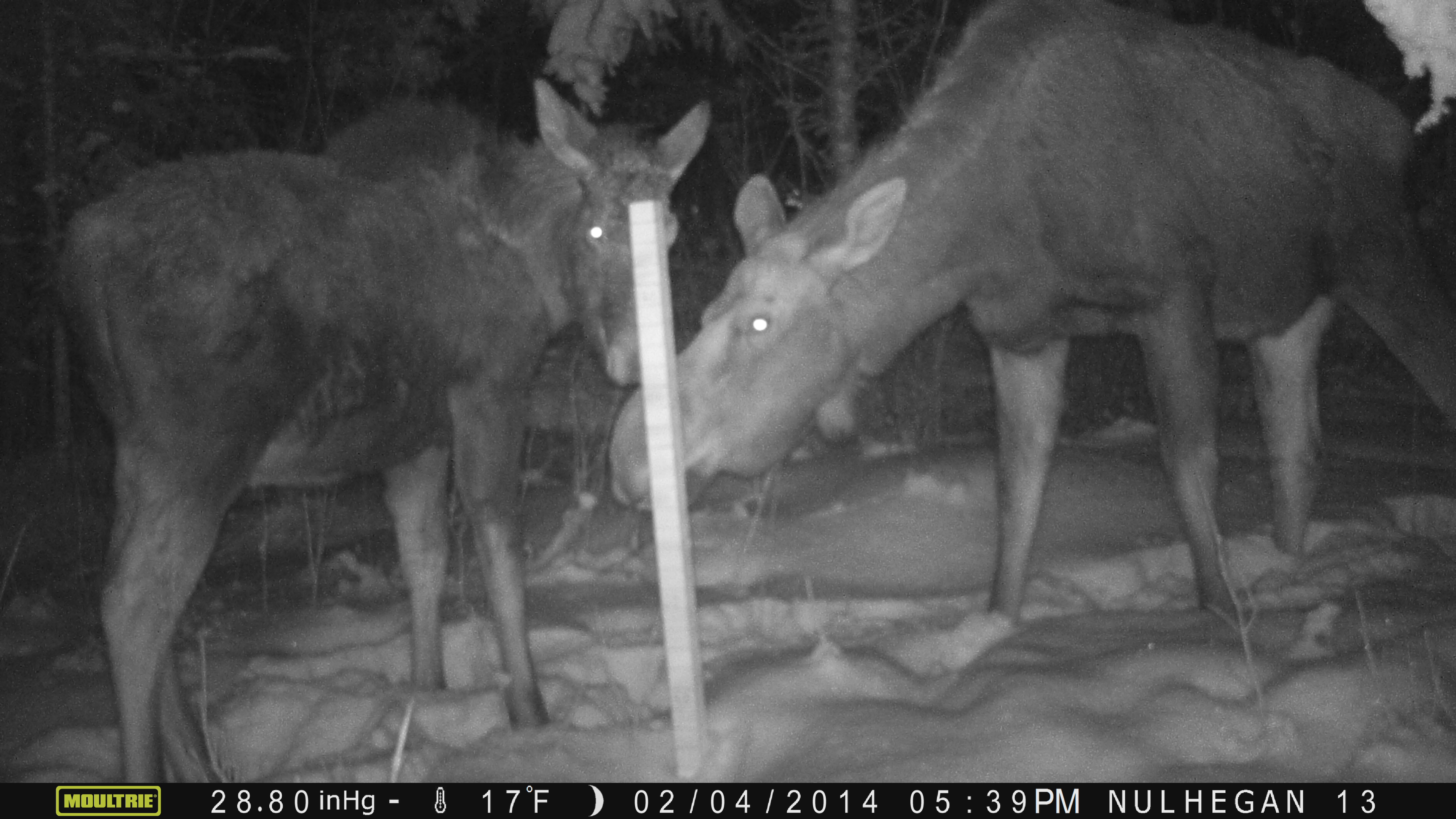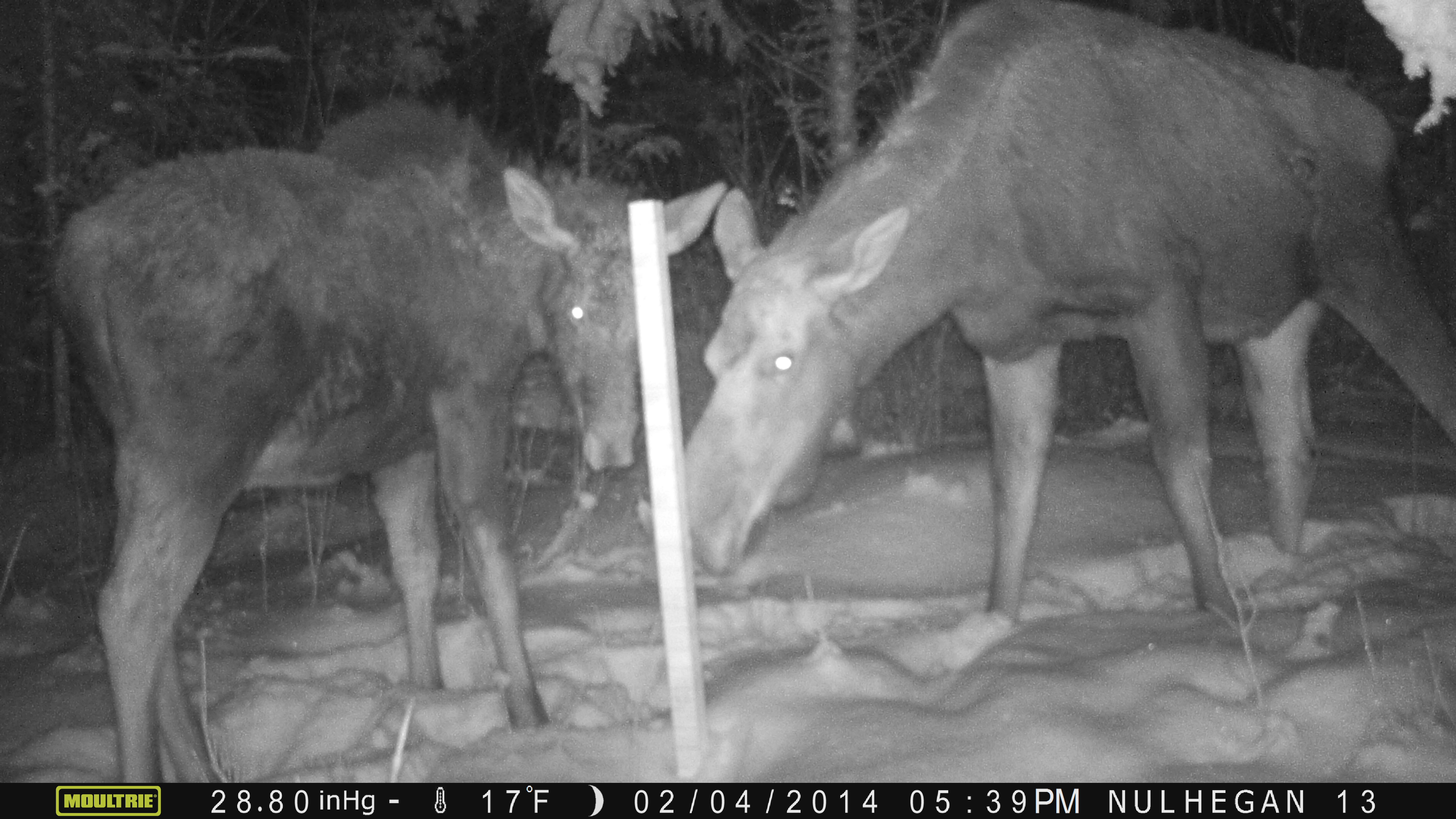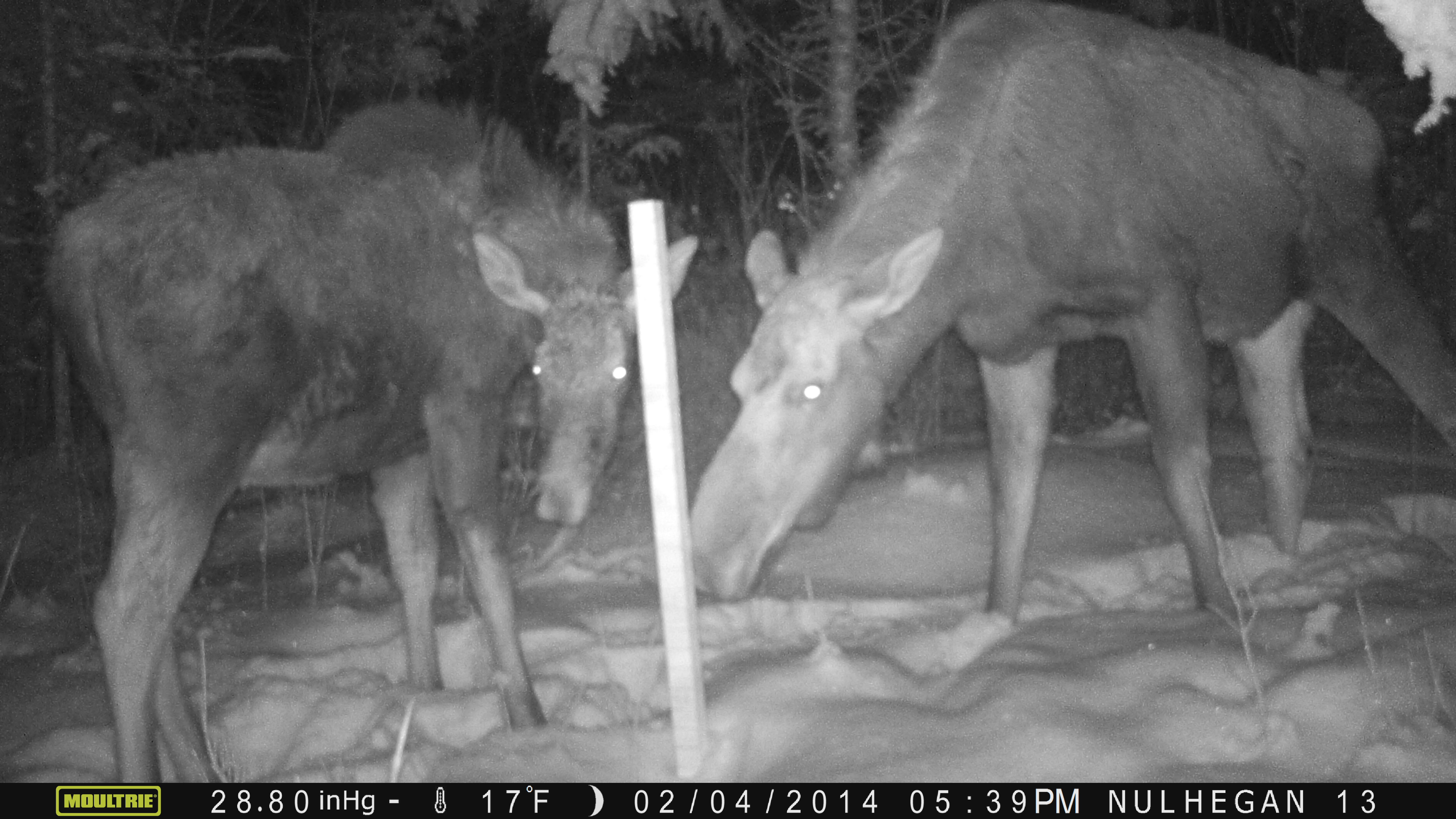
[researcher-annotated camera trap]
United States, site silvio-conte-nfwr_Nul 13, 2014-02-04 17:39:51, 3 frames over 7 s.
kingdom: Animalia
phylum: Chordata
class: Mammalia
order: Artiodactyla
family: Cervidae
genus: Alces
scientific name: Alces alces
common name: moose